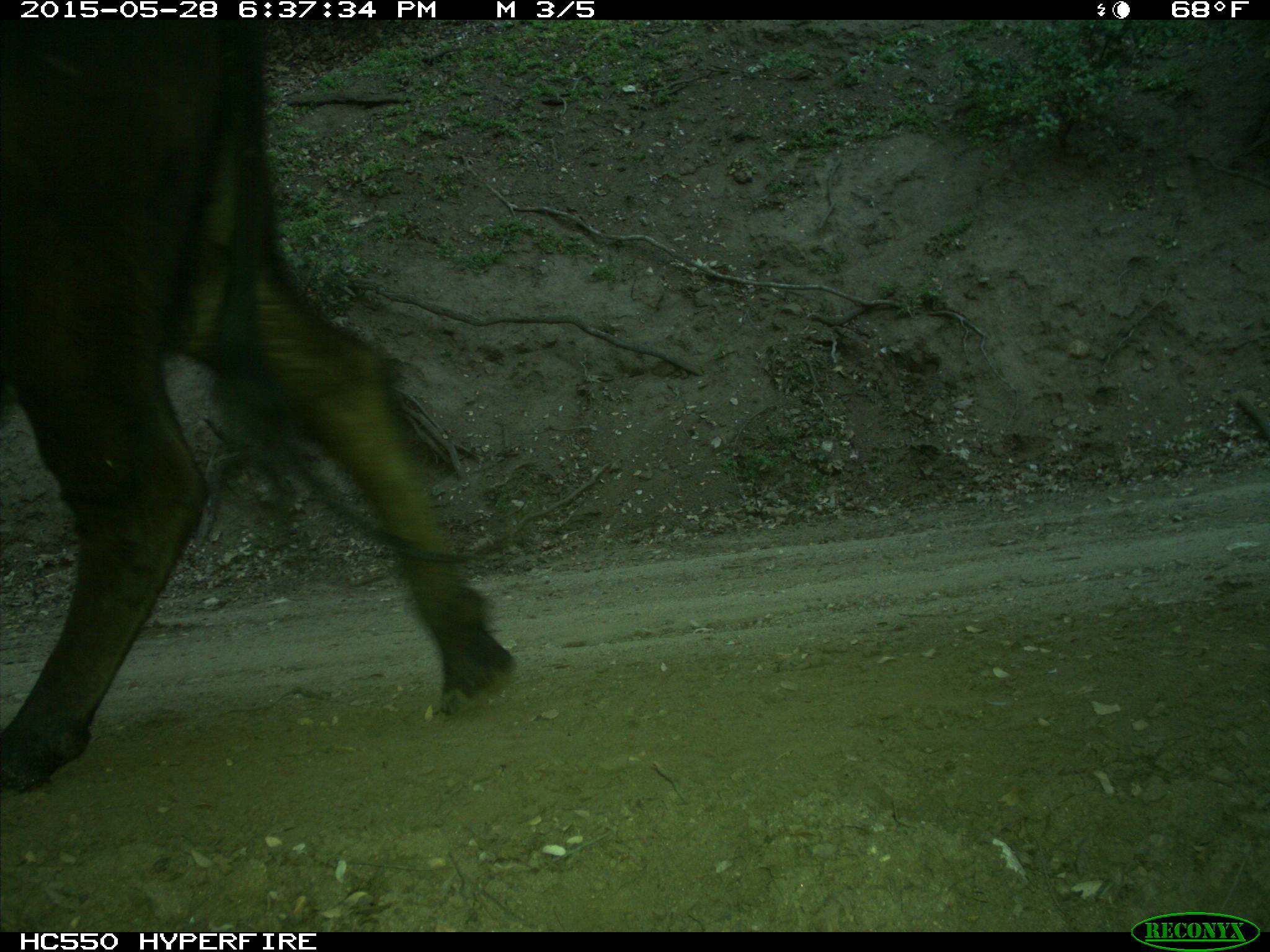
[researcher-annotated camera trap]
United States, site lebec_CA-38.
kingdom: Animalia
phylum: Chordata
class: Mammalia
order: Artiodactyla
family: Bovidae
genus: Bos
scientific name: Bos taurus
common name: domestic cow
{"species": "Bos taurus (domestic cow)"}